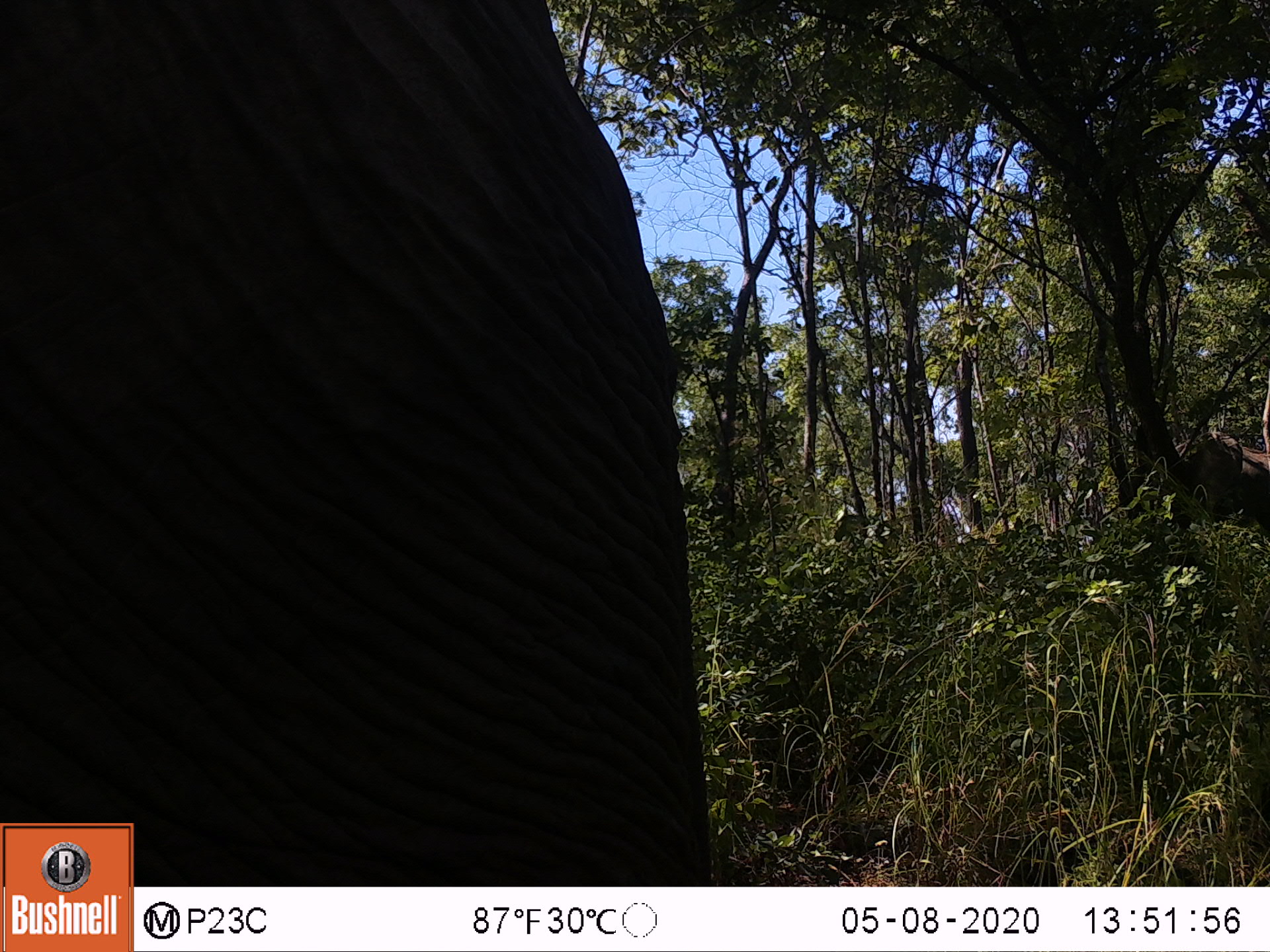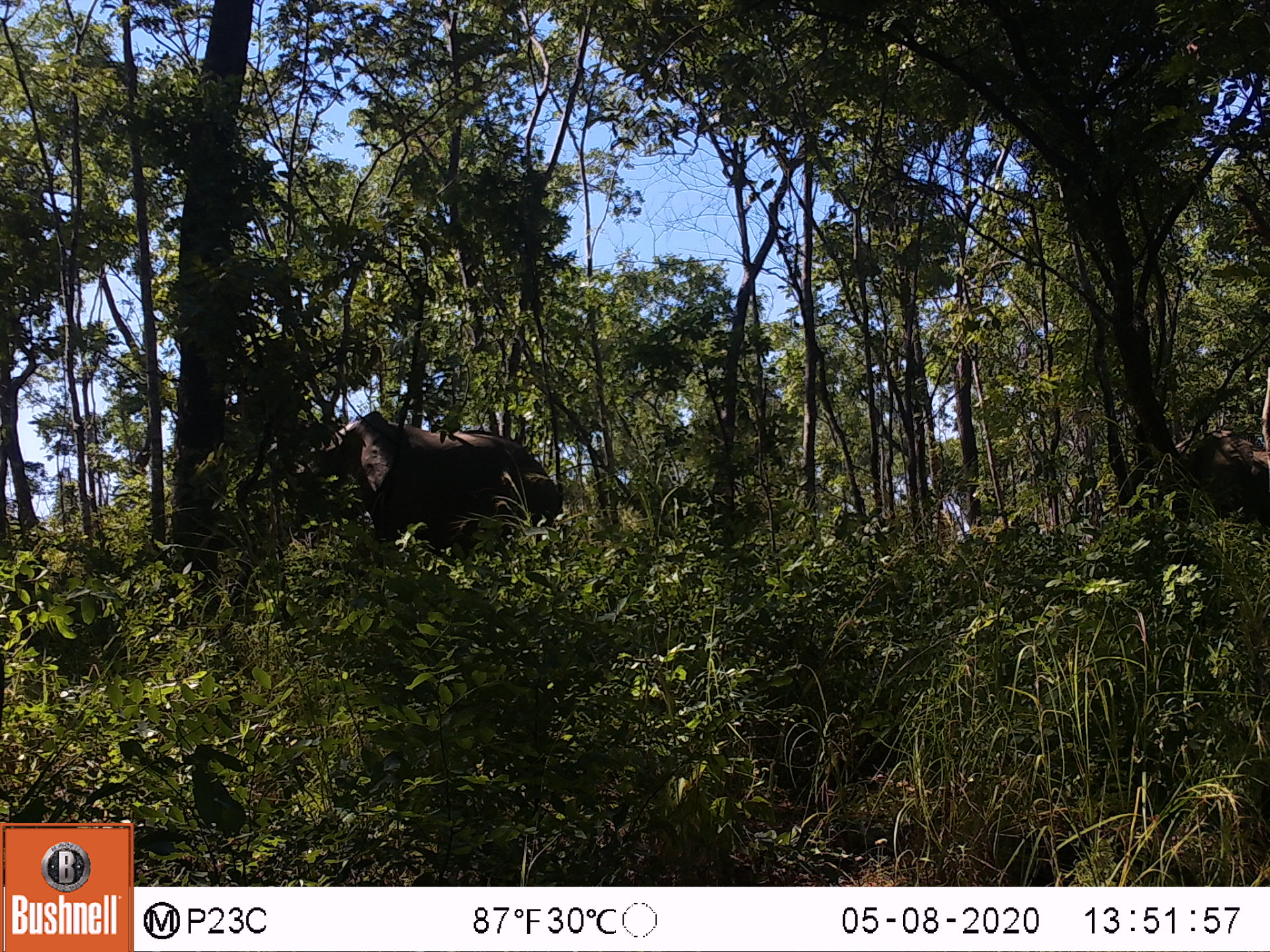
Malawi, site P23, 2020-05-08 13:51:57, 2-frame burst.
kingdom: Animalia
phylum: Chordata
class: Mammalia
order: Proboscidea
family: Elephantidae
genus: Loxodonta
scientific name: Loxodonta africana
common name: african savanna elephant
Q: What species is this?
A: African savanna elephant (Loxodonta africana).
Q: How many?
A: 2.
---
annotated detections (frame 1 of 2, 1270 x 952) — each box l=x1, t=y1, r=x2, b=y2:
african savanna elephant: l=2, t=0, r=712, b=816; l=1170, t=431, r=1270, b=543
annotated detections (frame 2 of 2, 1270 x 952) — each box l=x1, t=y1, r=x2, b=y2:
african savanna elephant: l=303, t=406, r=563, b=566; l=1167, t=422, r=1270, b=543